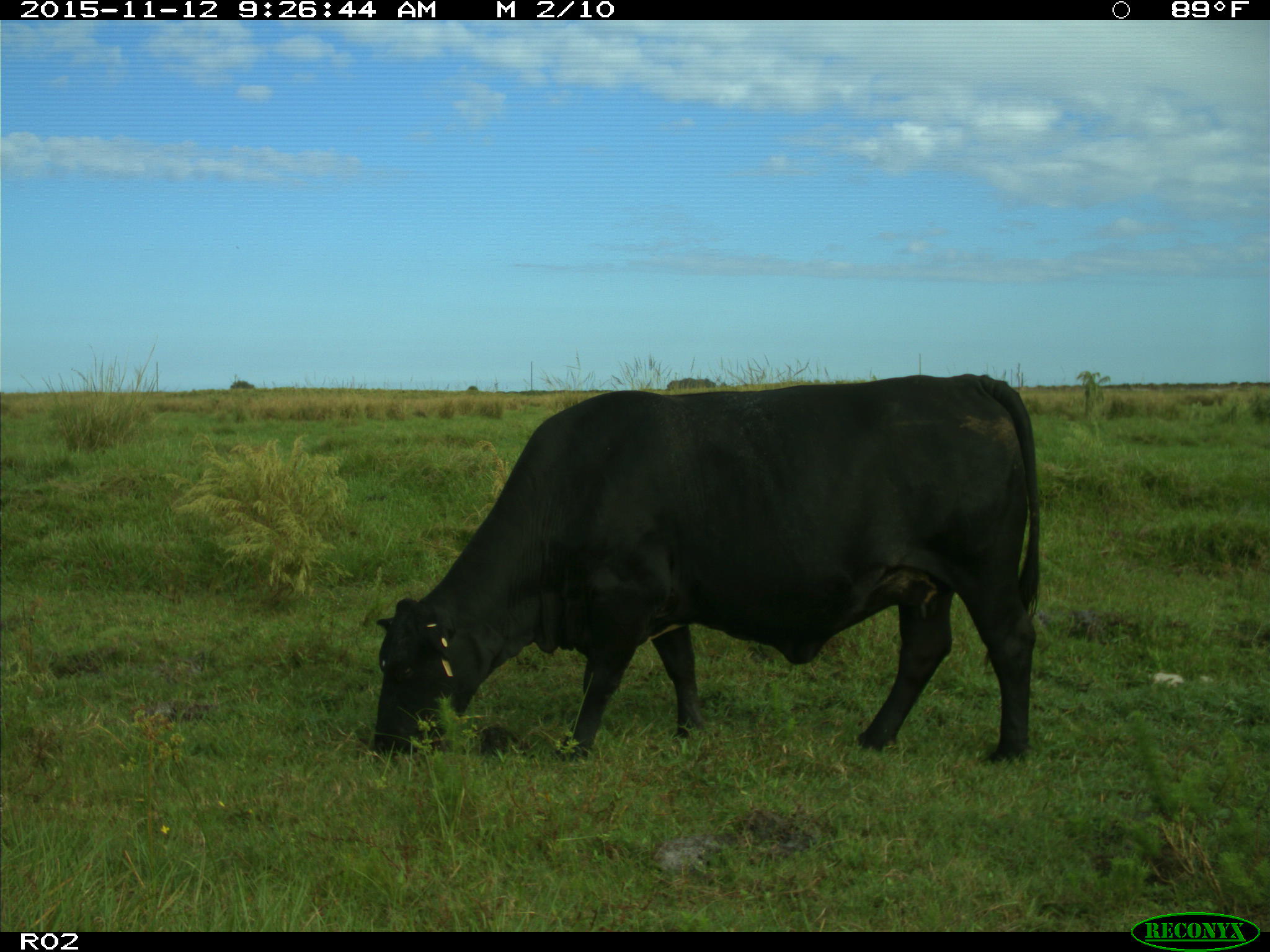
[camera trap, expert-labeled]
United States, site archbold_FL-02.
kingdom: Animalia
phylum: Chordata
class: Mammalia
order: Artiodactyla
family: Bovidae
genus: Bos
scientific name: Bos taurus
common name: domestic cow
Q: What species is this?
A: Bos taurus (domestic cow).